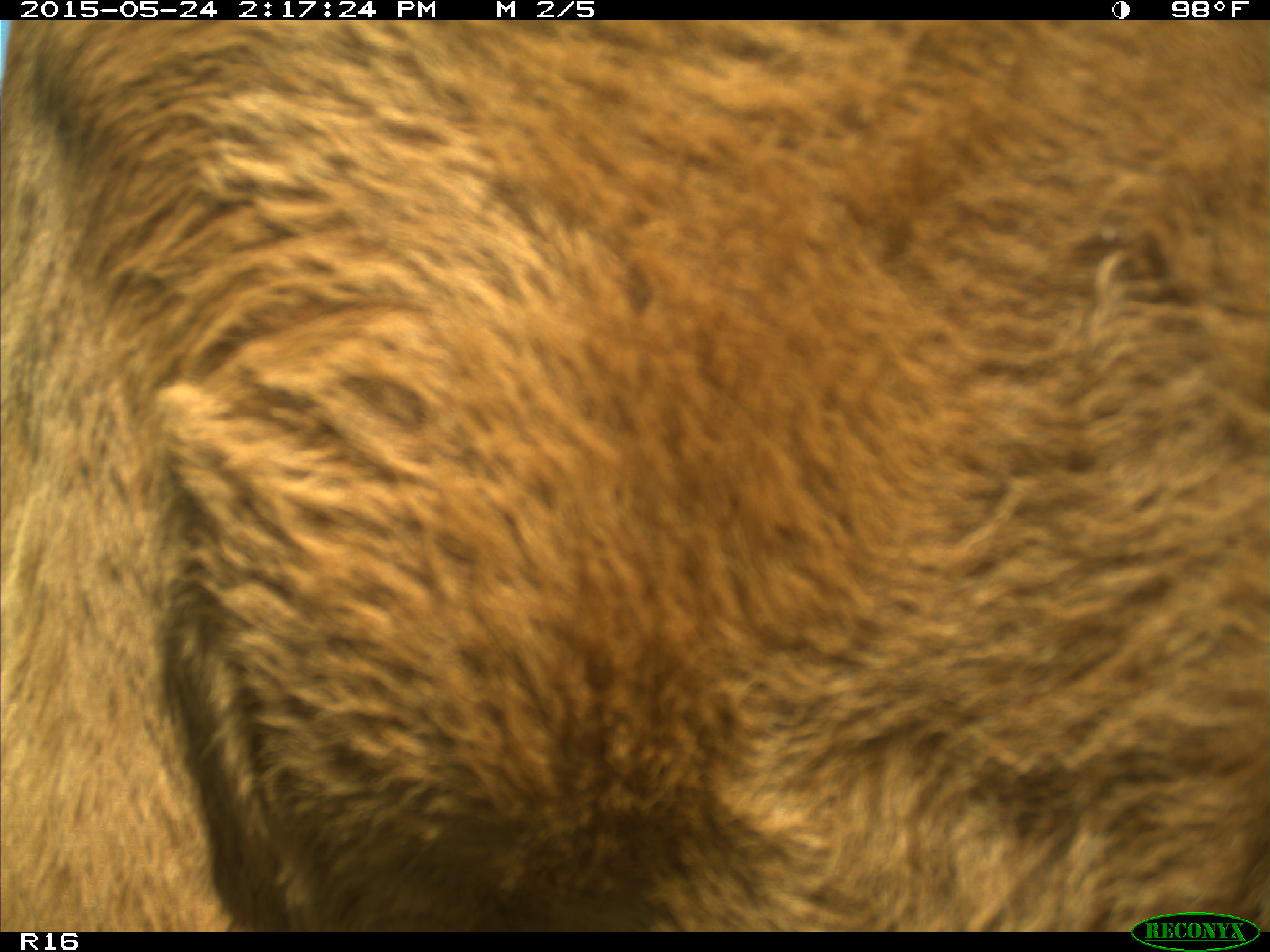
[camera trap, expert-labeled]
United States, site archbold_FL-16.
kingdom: Animalia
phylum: Chordata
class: Mammalia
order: Artiodactyla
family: Bovidae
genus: Bos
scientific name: Bos taurus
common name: domestic cow